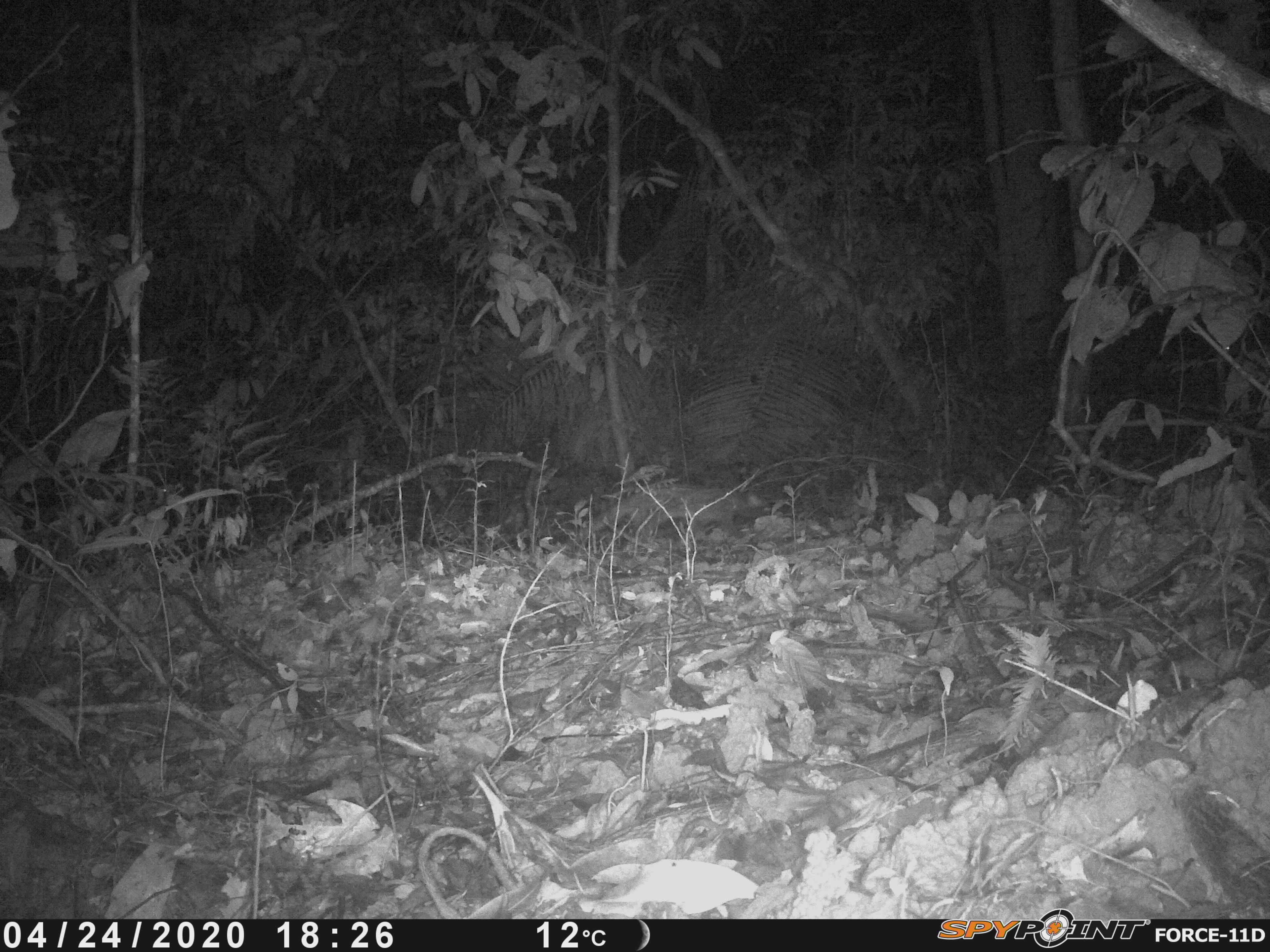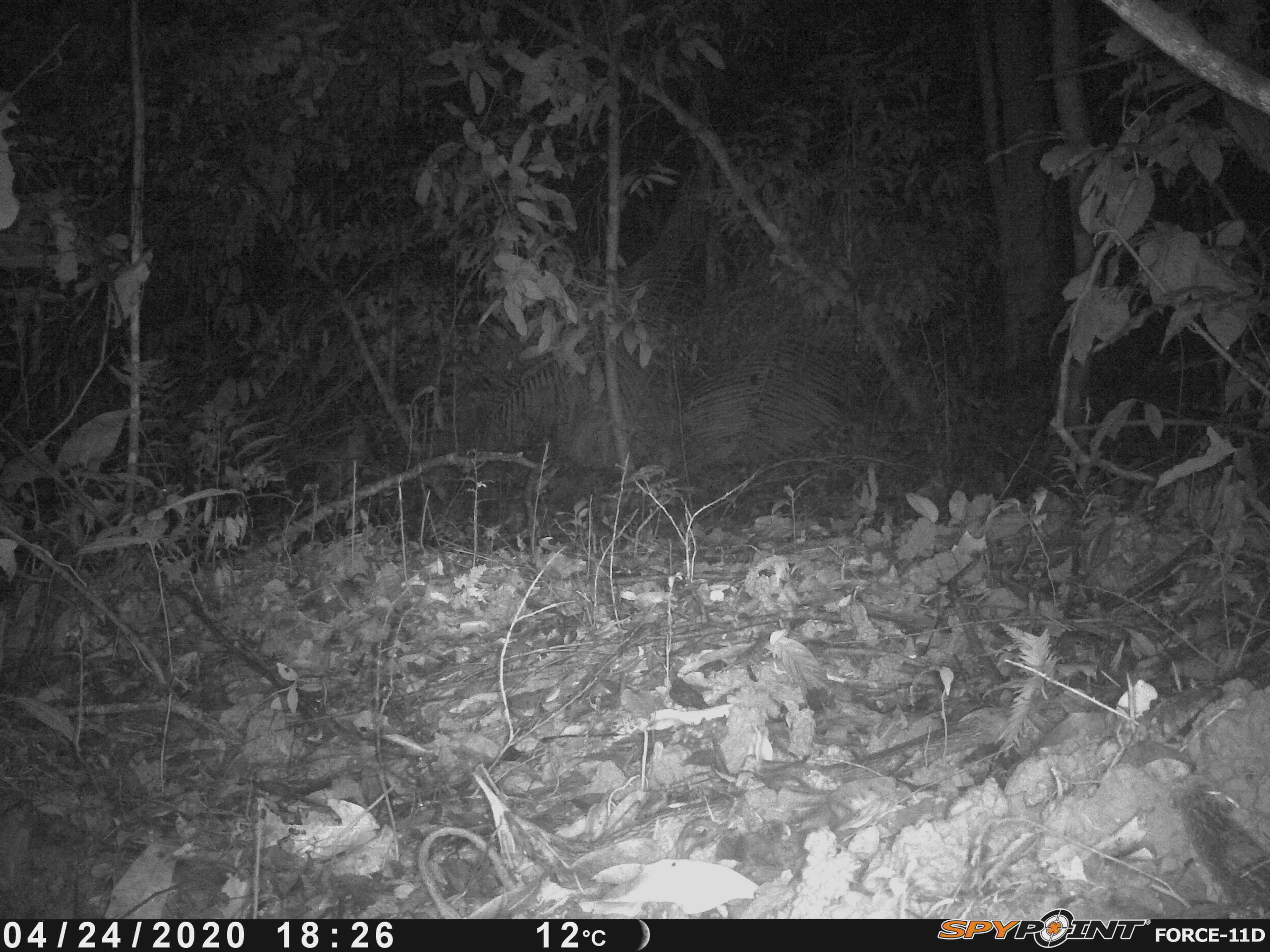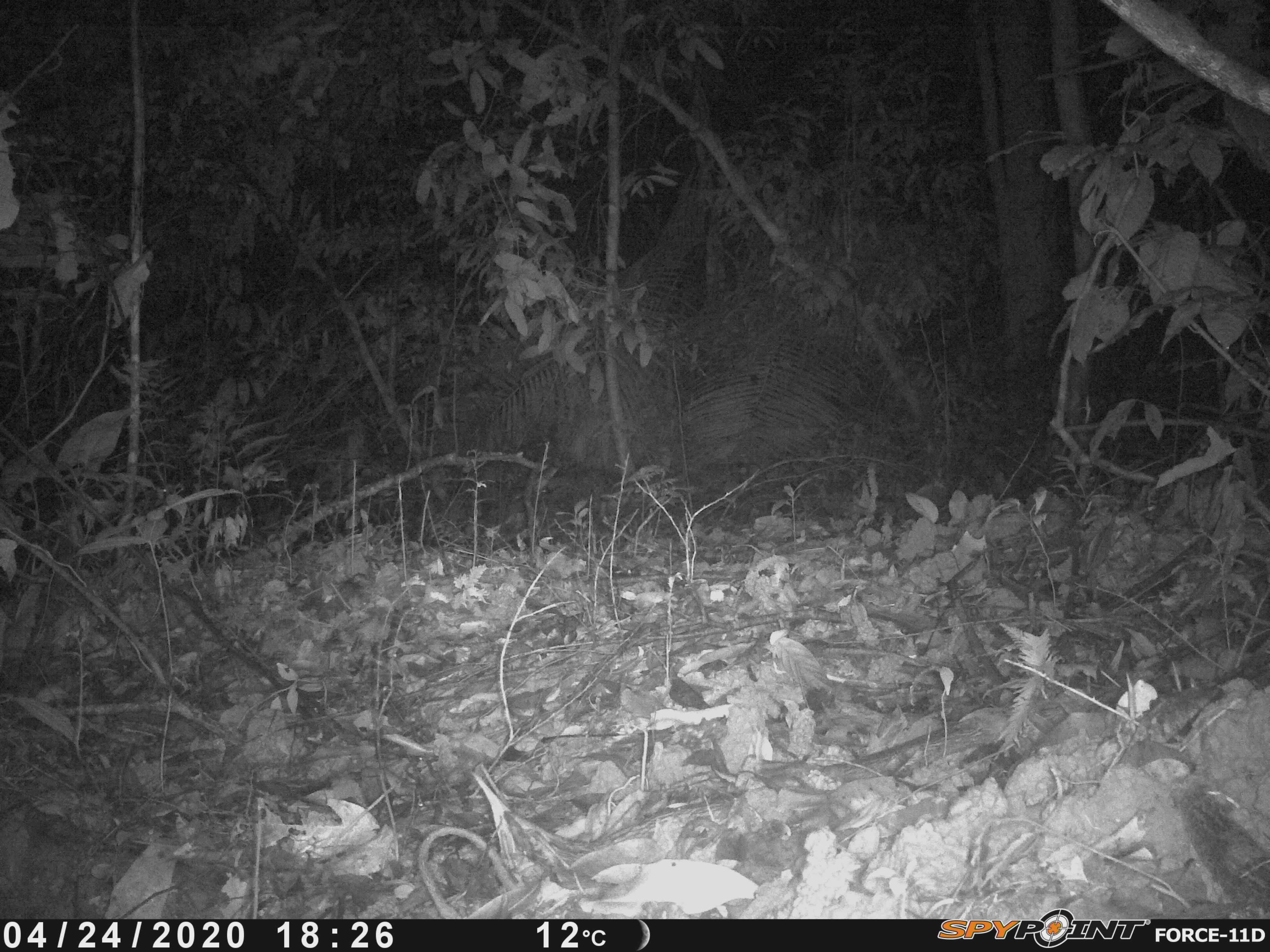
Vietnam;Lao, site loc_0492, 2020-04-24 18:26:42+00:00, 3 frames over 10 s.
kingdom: Animalia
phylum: Chordata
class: Mammalia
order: Carnivora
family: Viverridae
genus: Paradoxurus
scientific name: Paradoxurus hermaphroditus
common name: common palm civet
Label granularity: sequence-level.